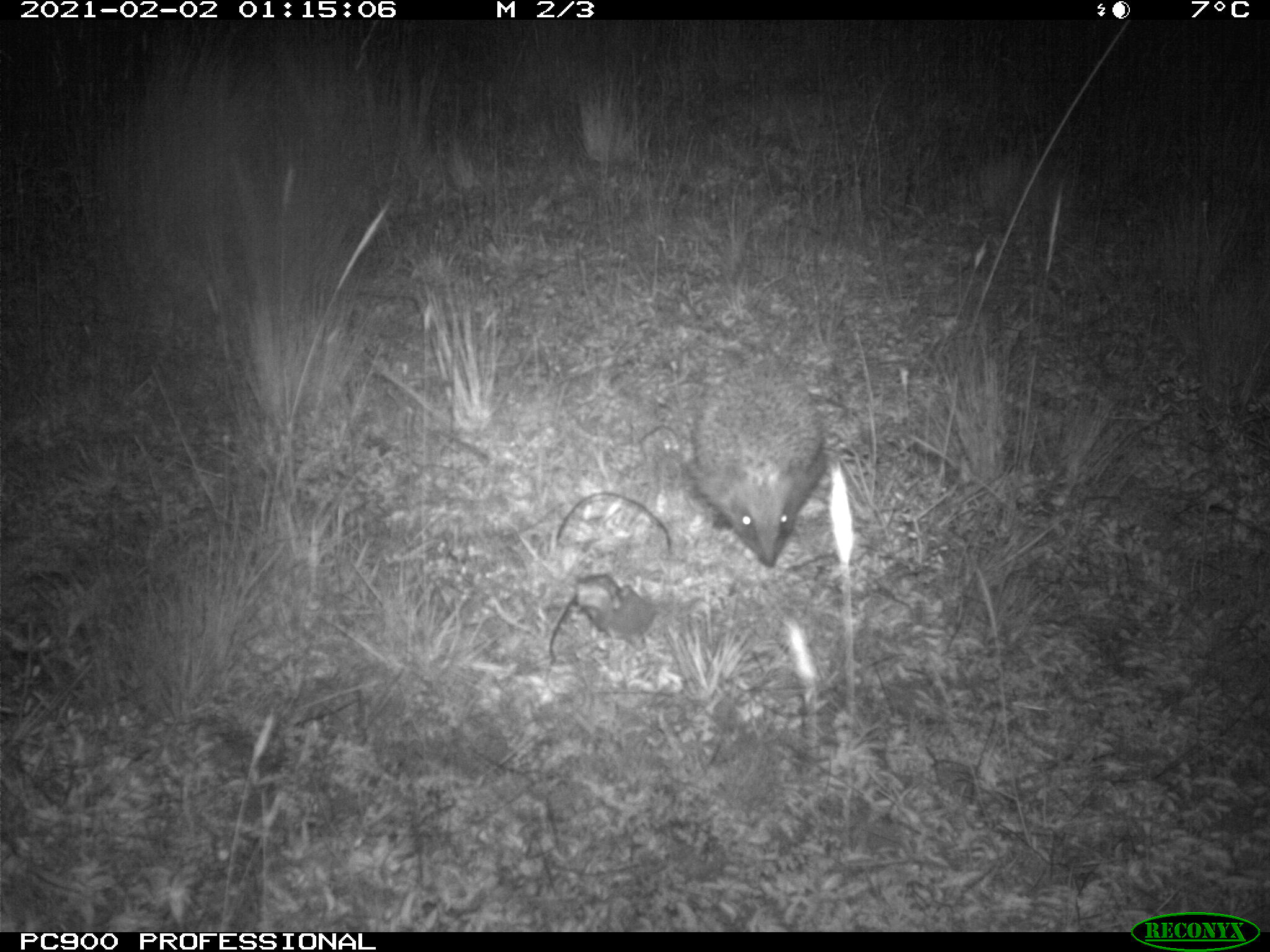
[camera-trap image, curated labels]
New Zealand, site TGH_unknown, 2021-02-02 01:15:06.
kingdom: Animalia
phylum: Chordata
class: Mammalia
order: Eulipotyphla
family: Erinaceidae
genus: Erinaceus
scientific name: Erinaceus europaeus europaeus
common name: european hedgehog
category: hedgehog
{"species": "hedgehog (european hedgehog) (Erinaceus europaeus europaeus)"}